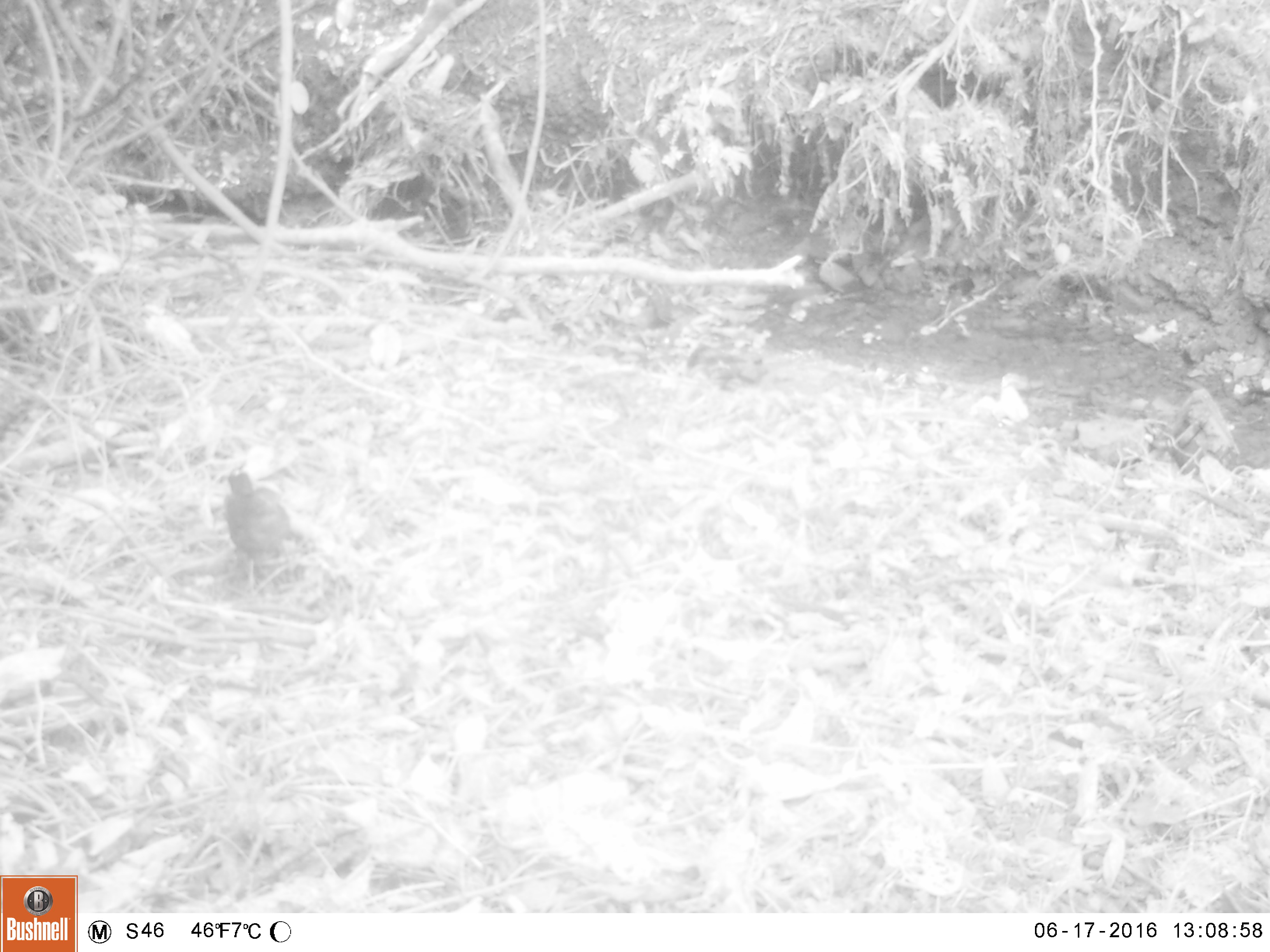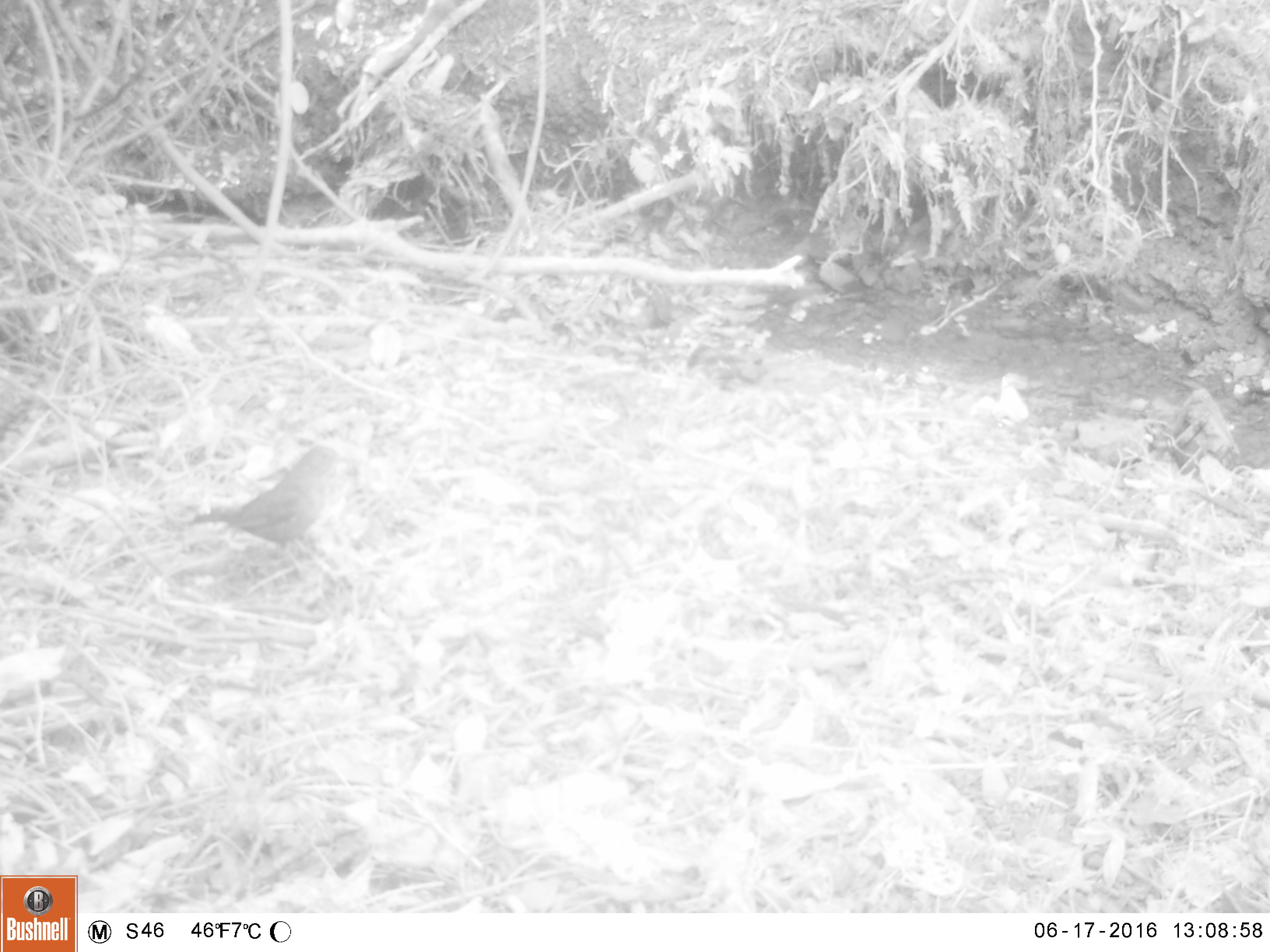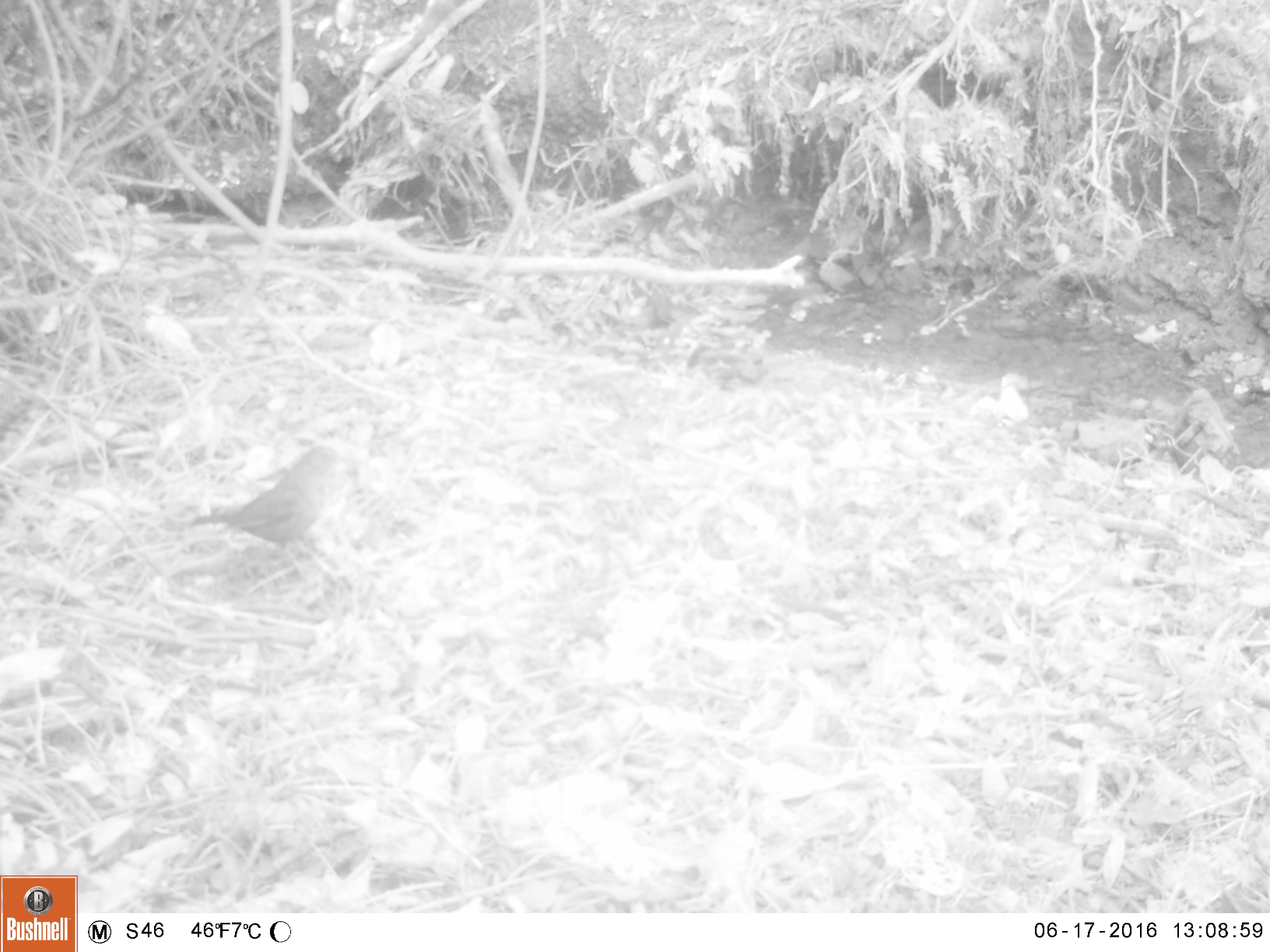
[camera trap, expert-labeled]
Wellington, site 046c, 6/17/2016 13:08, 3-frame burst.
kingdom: Animalia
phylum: Chordata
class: Aves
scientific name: Aves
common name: bird